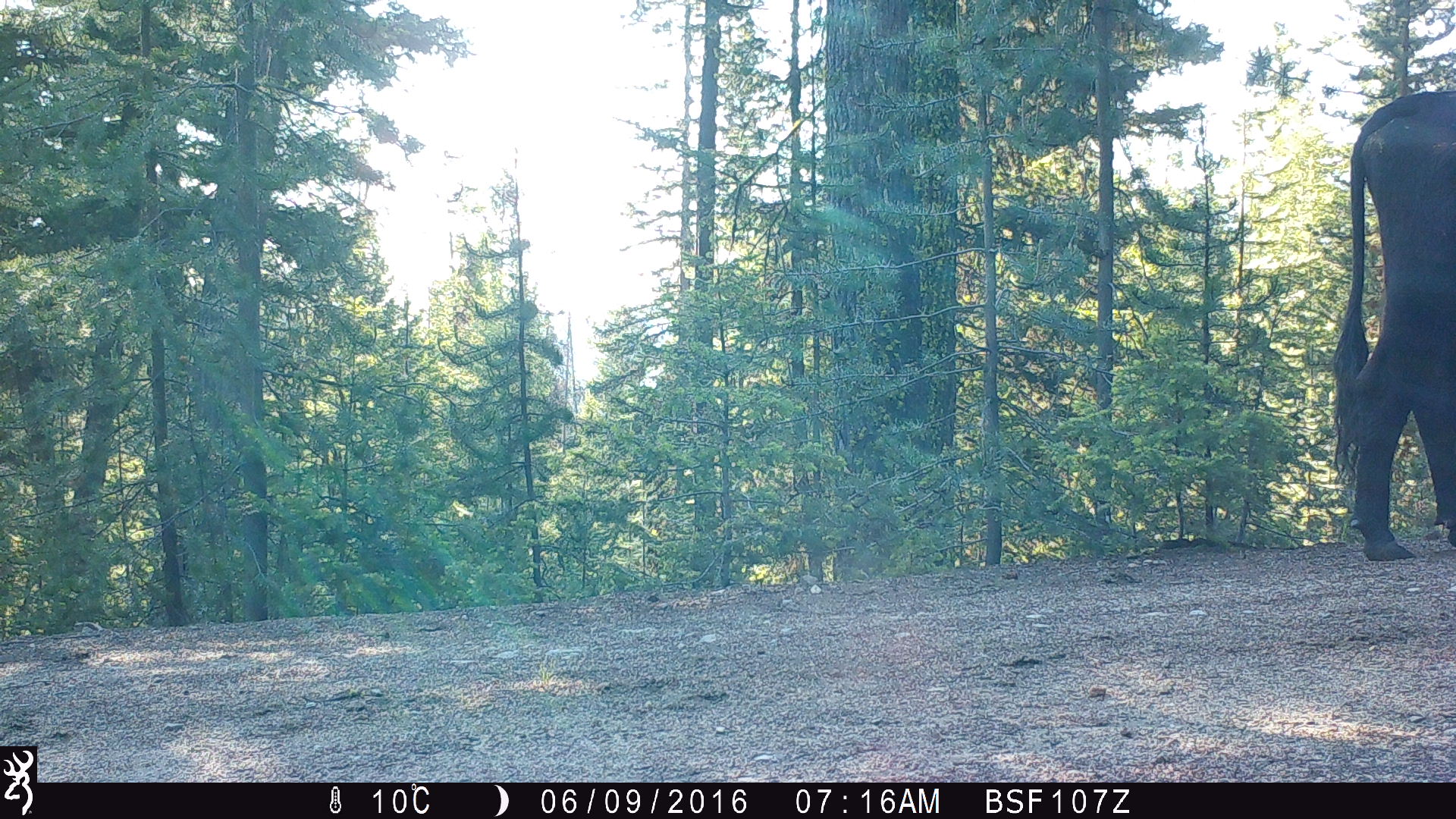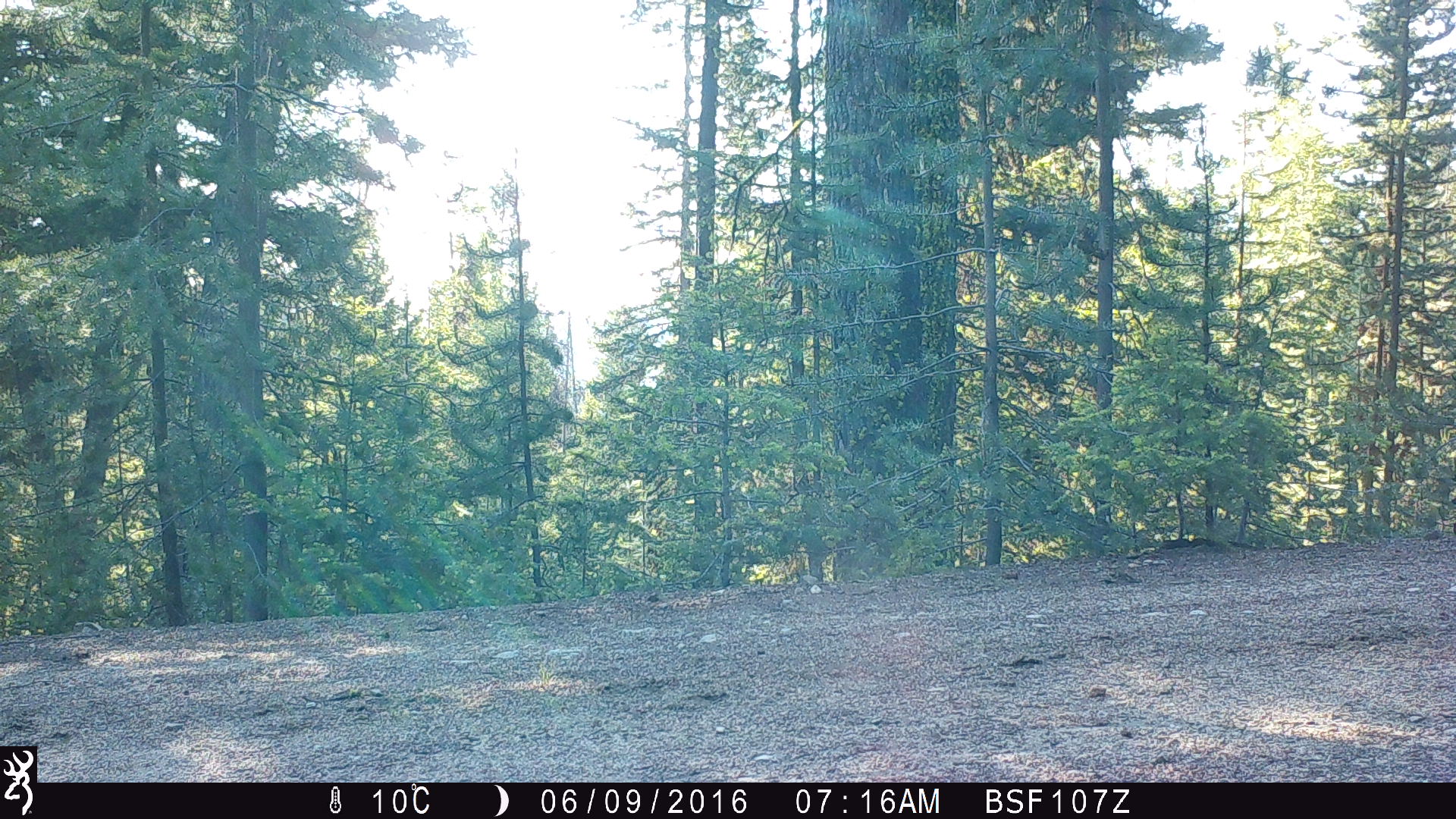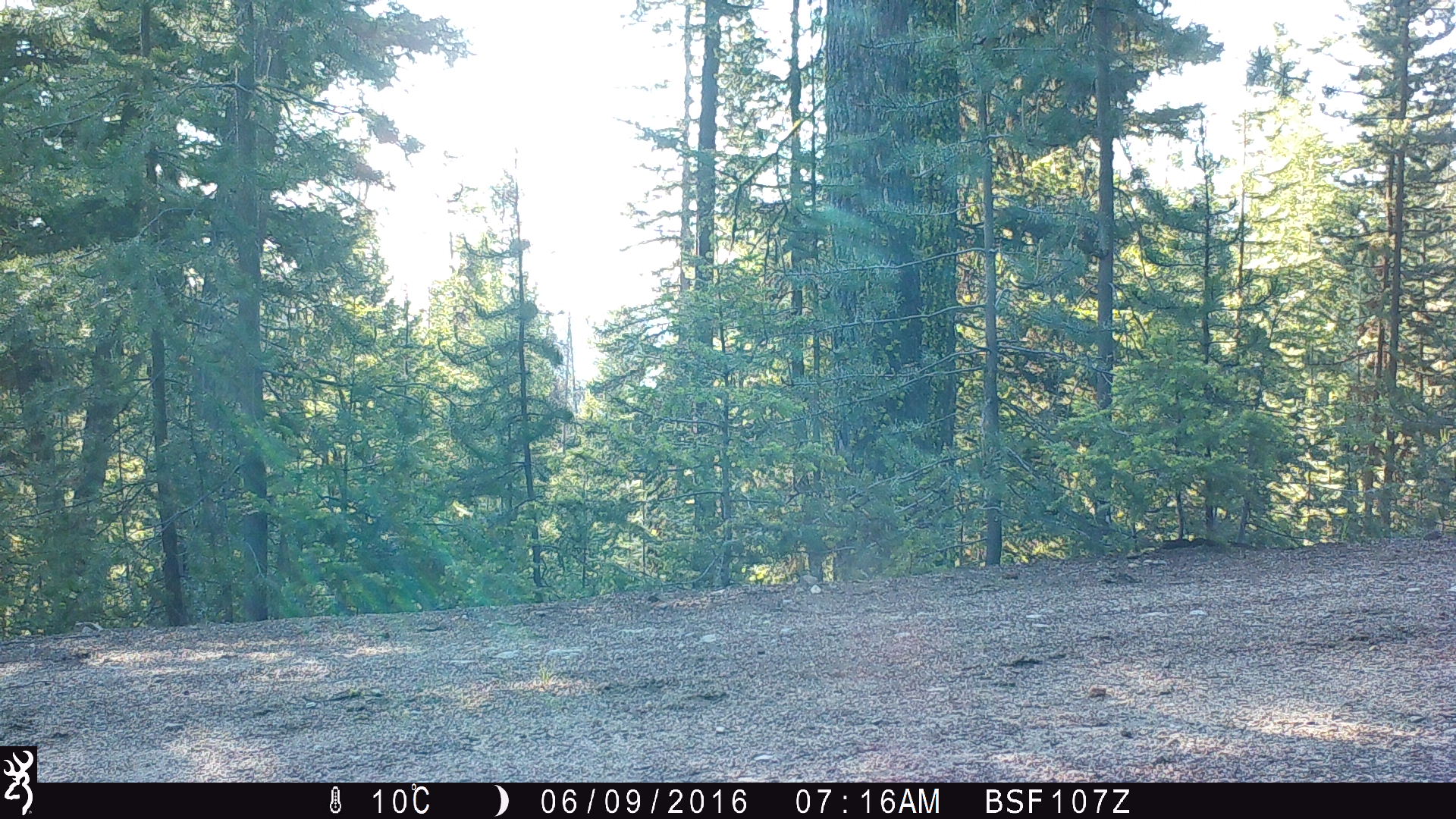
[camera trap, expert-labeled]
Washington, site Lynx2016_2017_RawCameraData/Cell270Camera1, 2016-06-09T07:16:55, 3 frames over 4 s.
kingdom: Animalia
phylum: Chordata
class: Mammalia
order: Artiodactyla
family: Bovidae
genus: Bos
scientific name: Bos taurus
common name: domestic cattle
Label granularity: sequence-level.